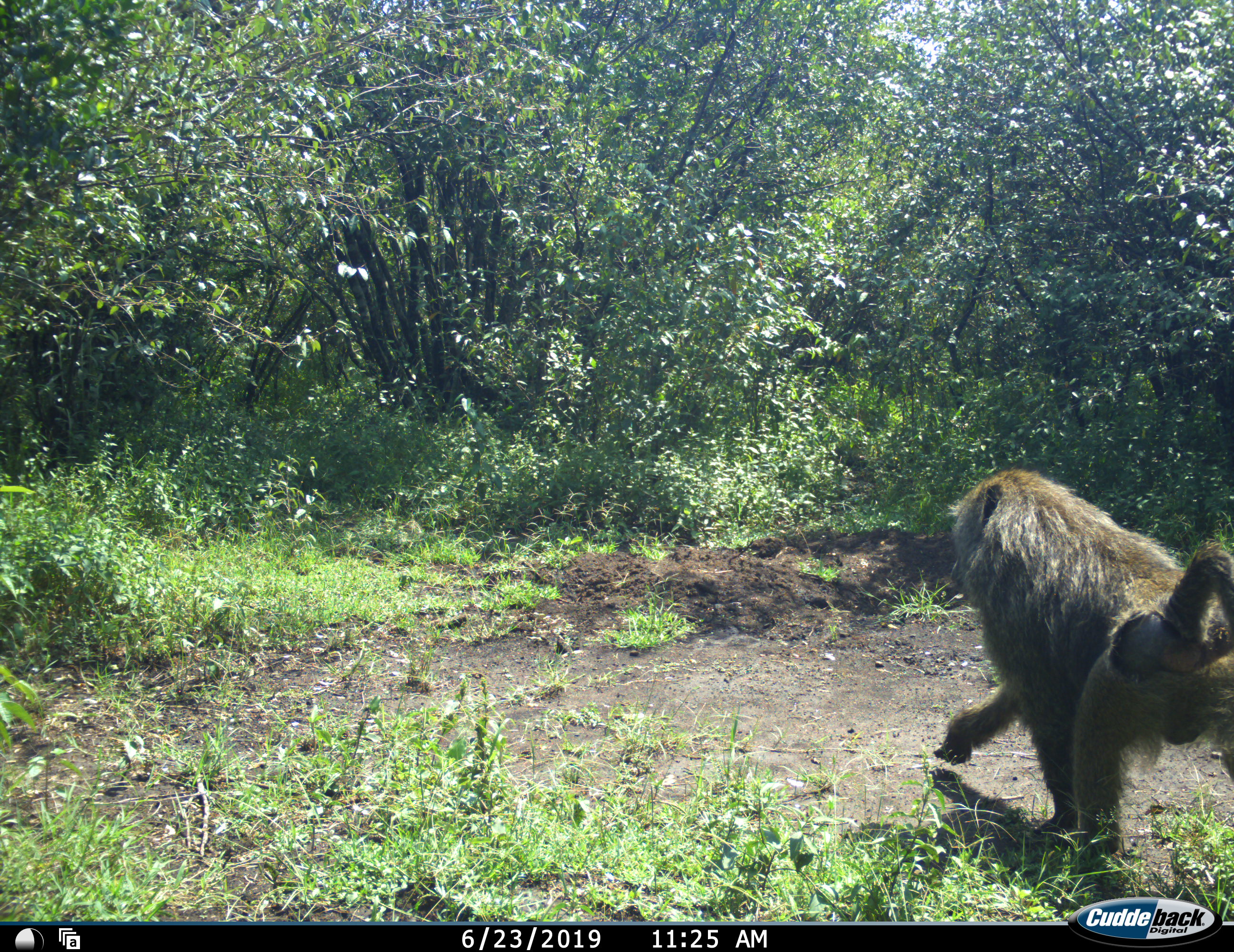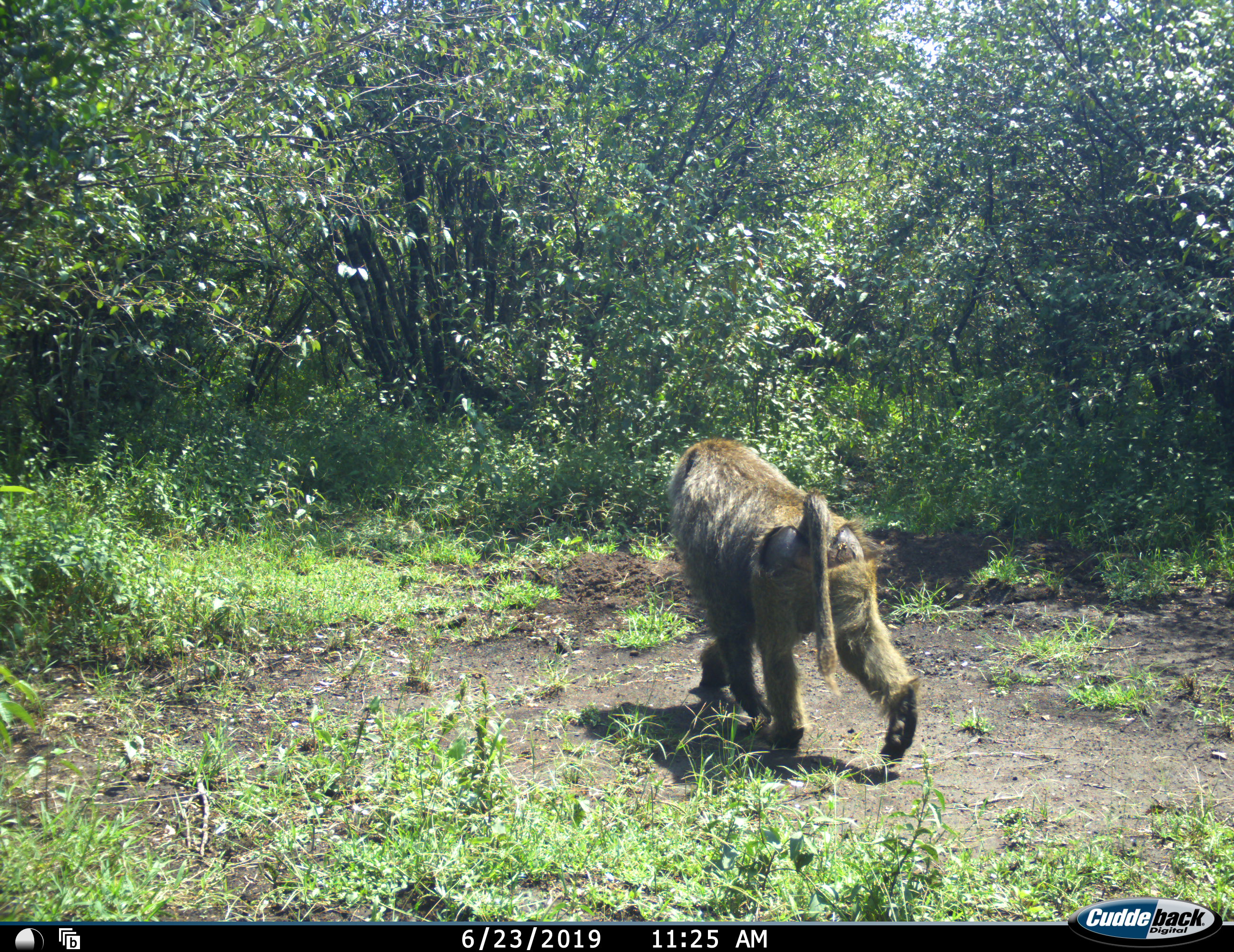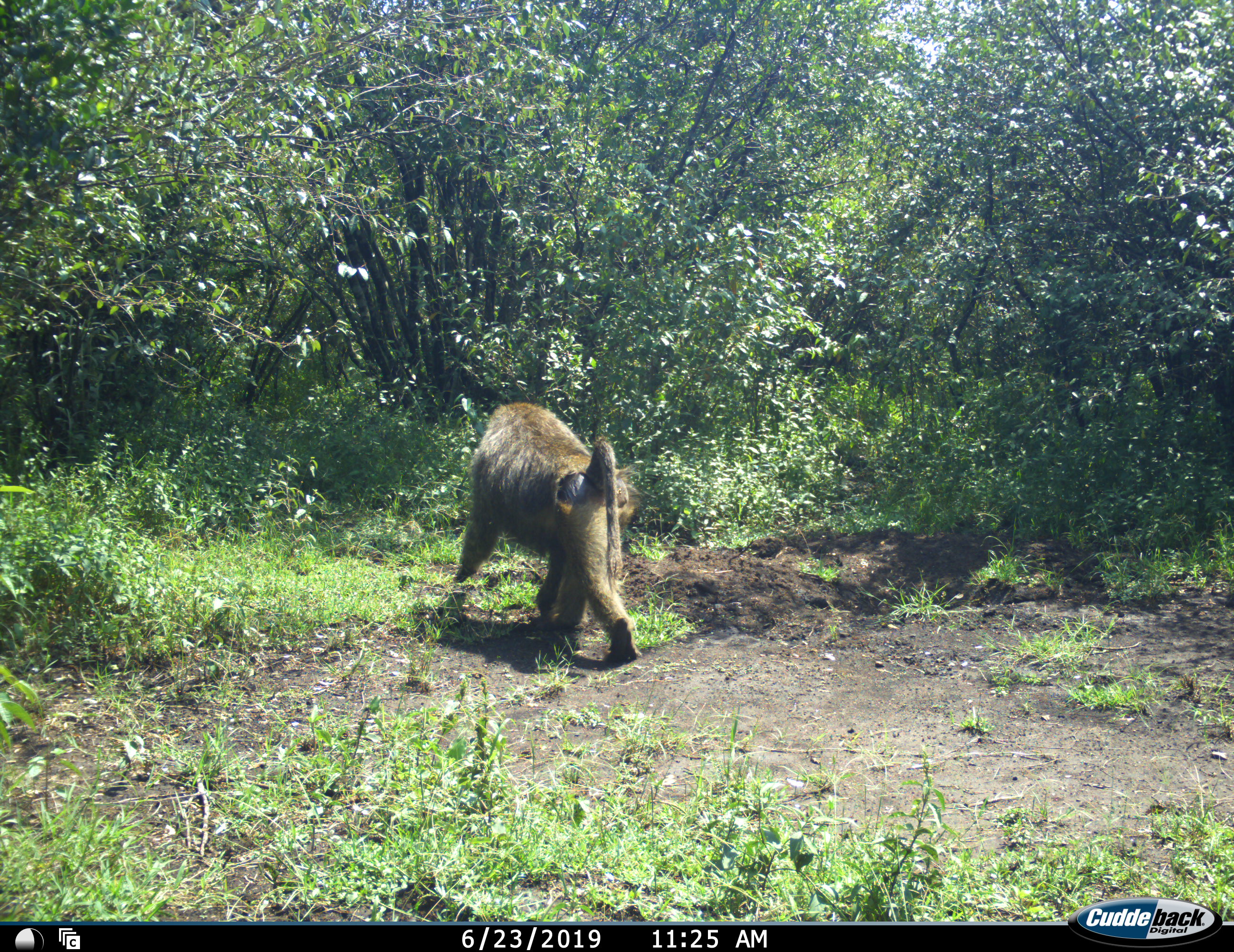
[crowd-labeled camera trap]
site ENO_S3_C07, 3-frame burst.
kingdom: Animalia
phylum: Chordata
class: Mammalia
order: Primates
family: Cercopithecidae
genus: Papio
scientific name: Papio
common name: baboon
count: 1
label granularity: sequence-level